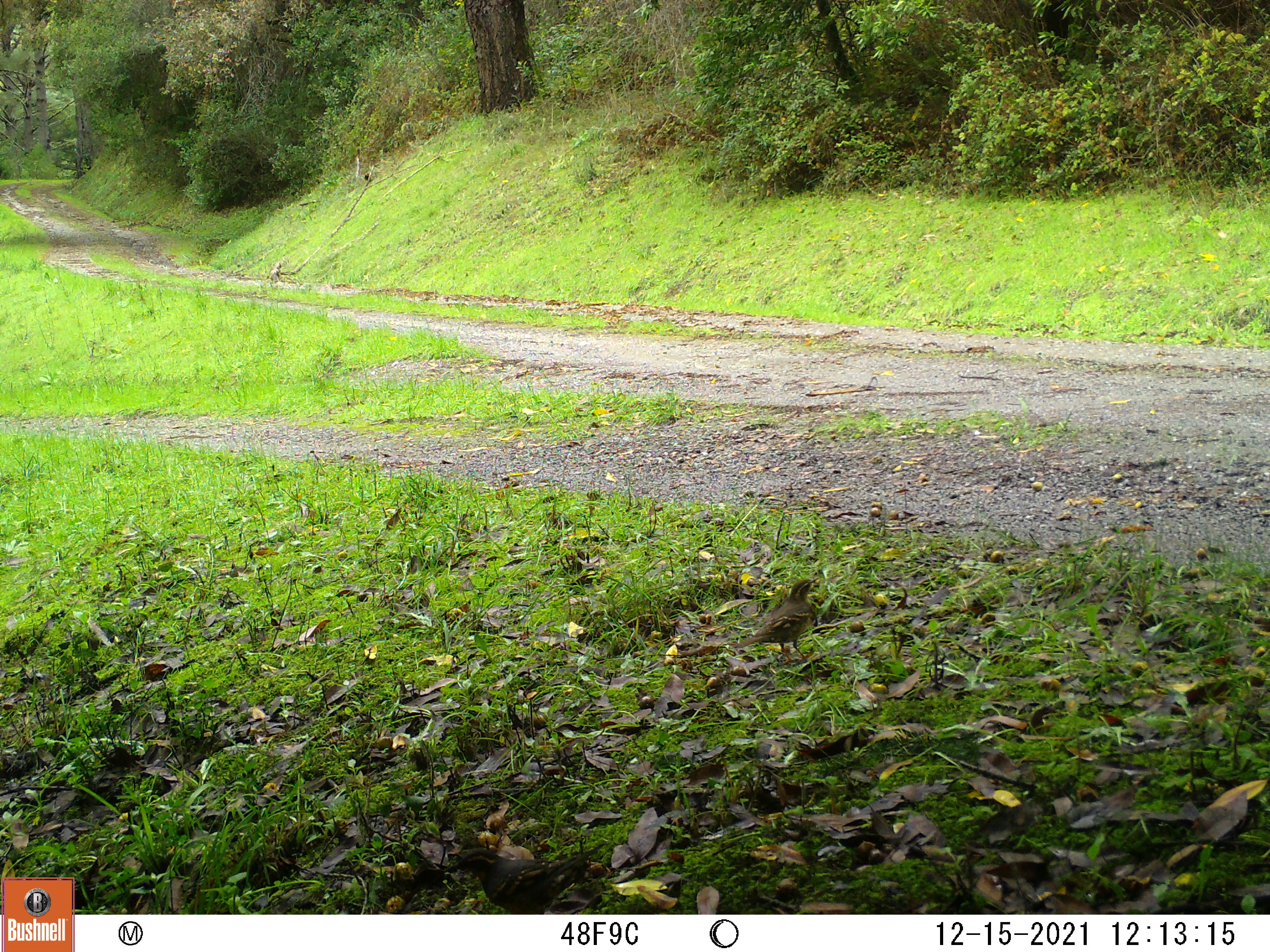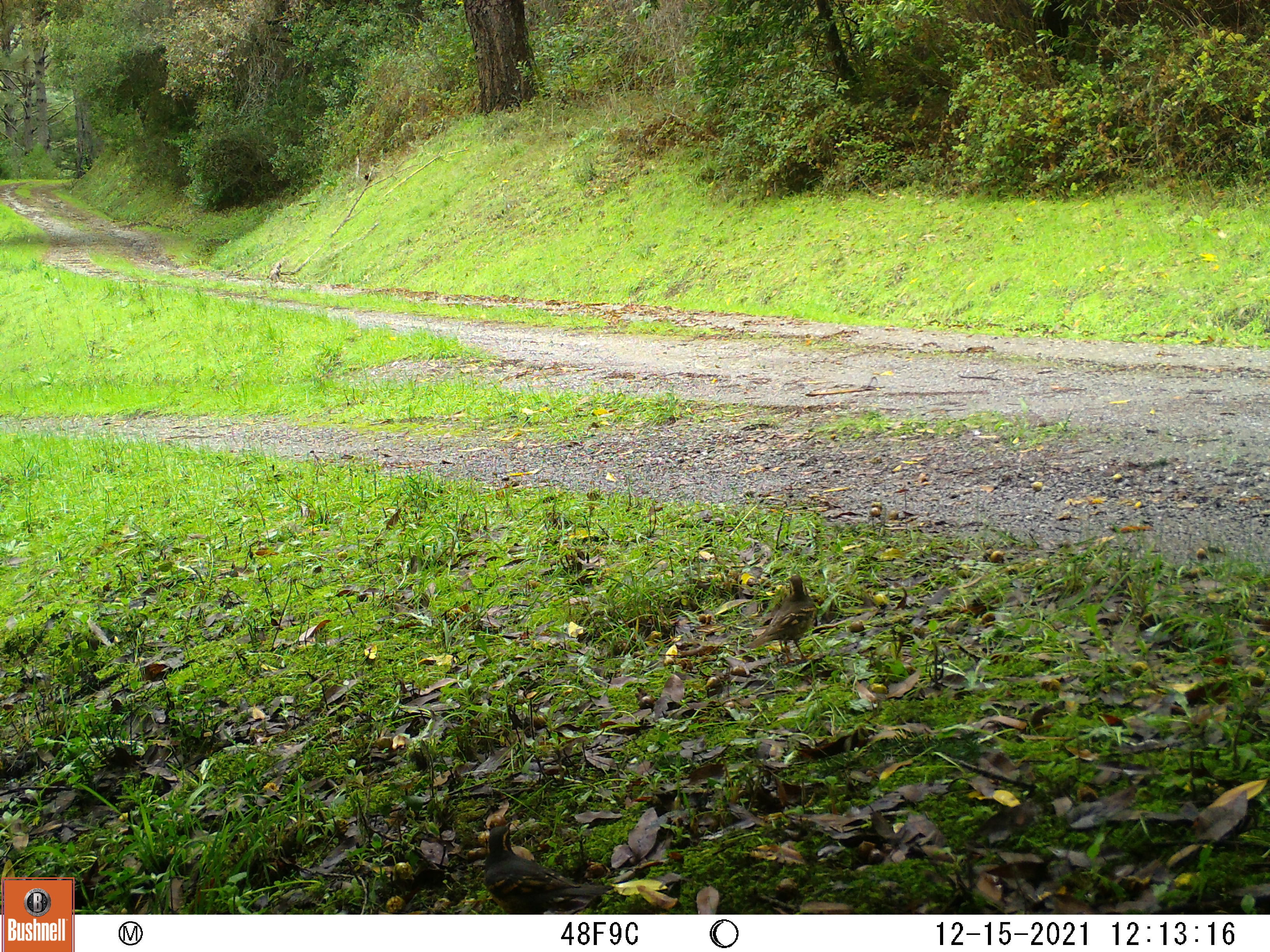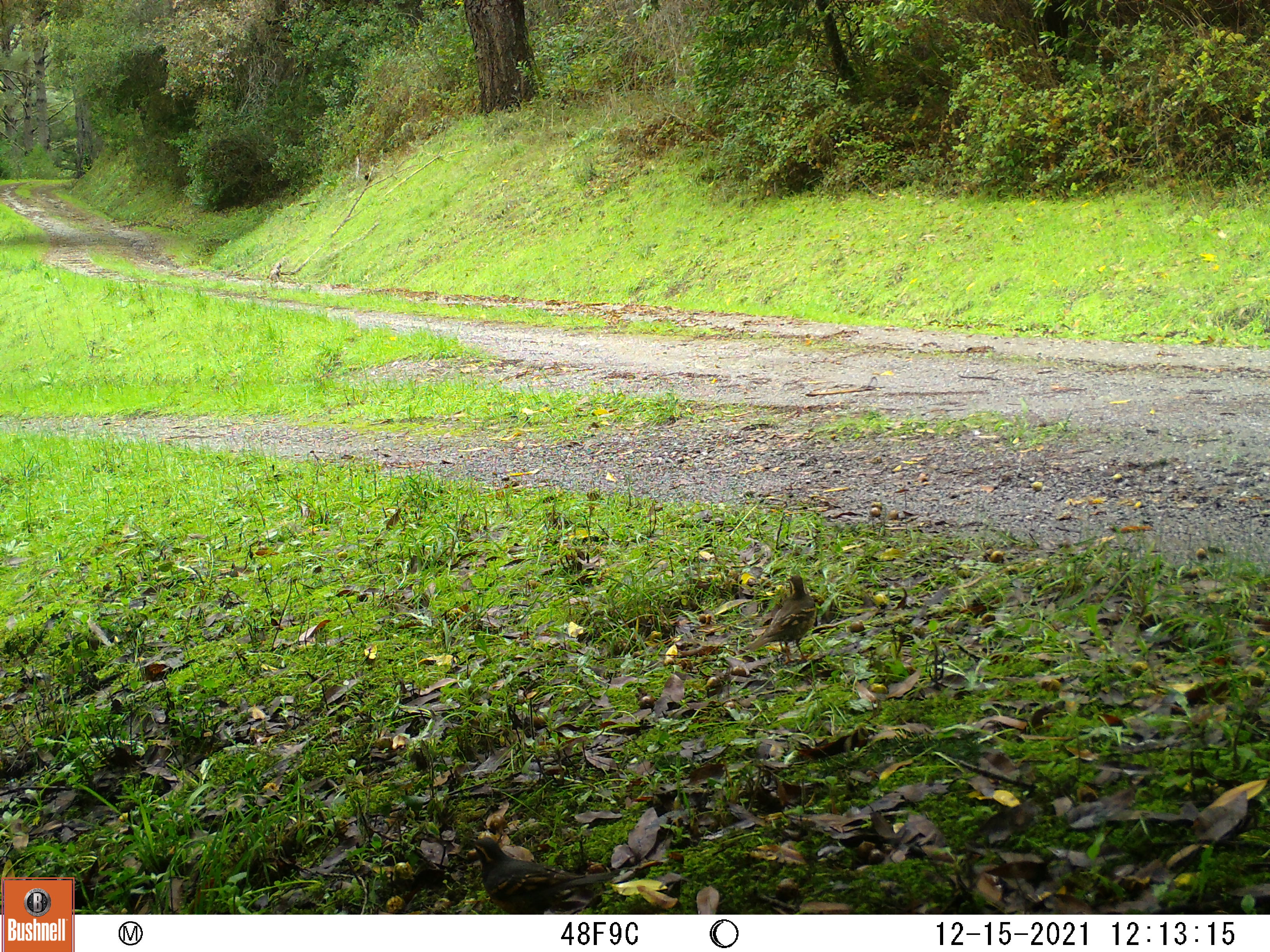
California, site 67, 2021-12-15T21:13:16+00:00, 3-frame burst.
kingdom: Animalia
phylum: Chordata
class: Aves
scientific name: Aves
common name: bird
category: unknown bird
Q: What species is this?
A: Unknown bird (bird) (Aves).